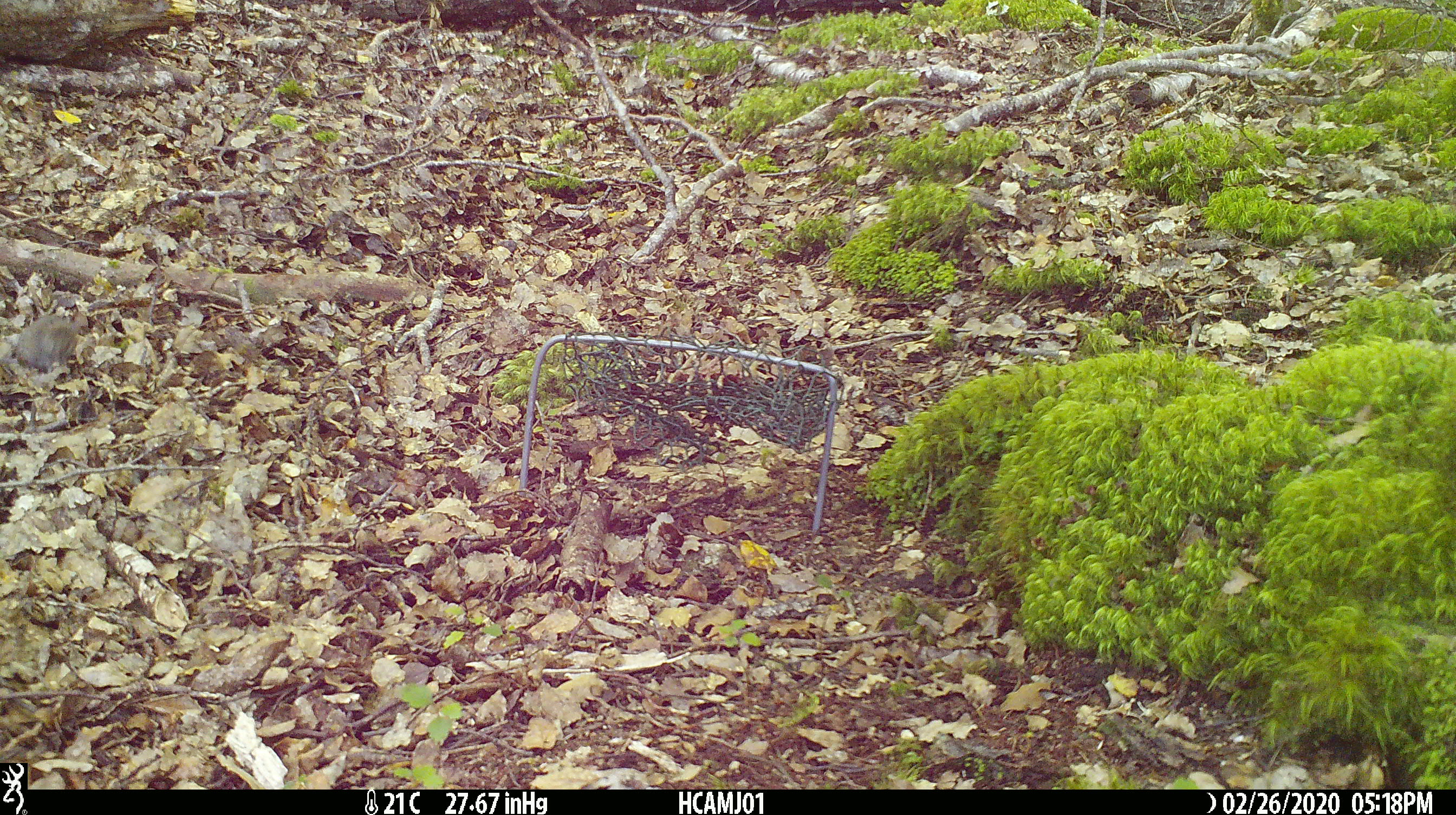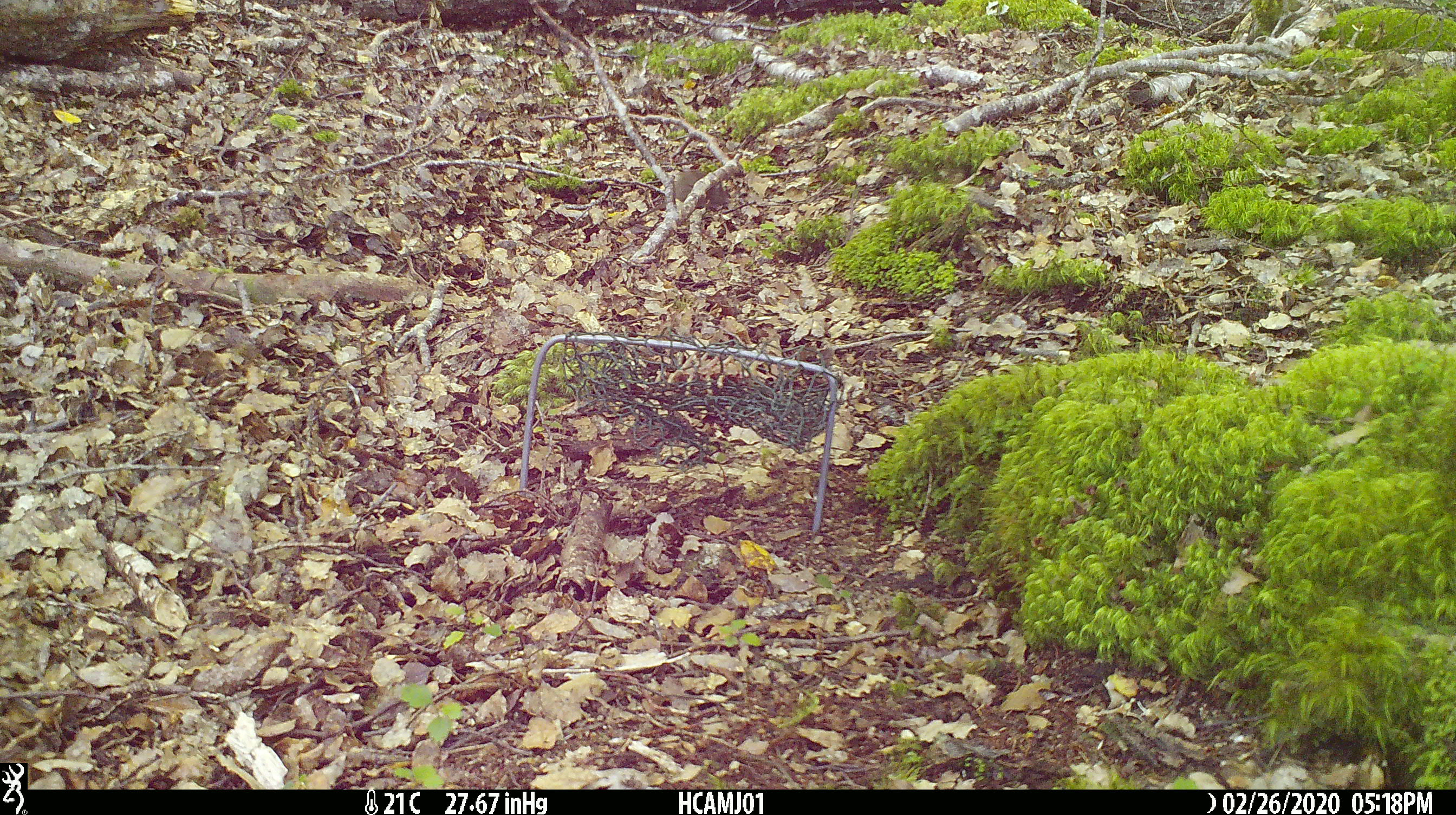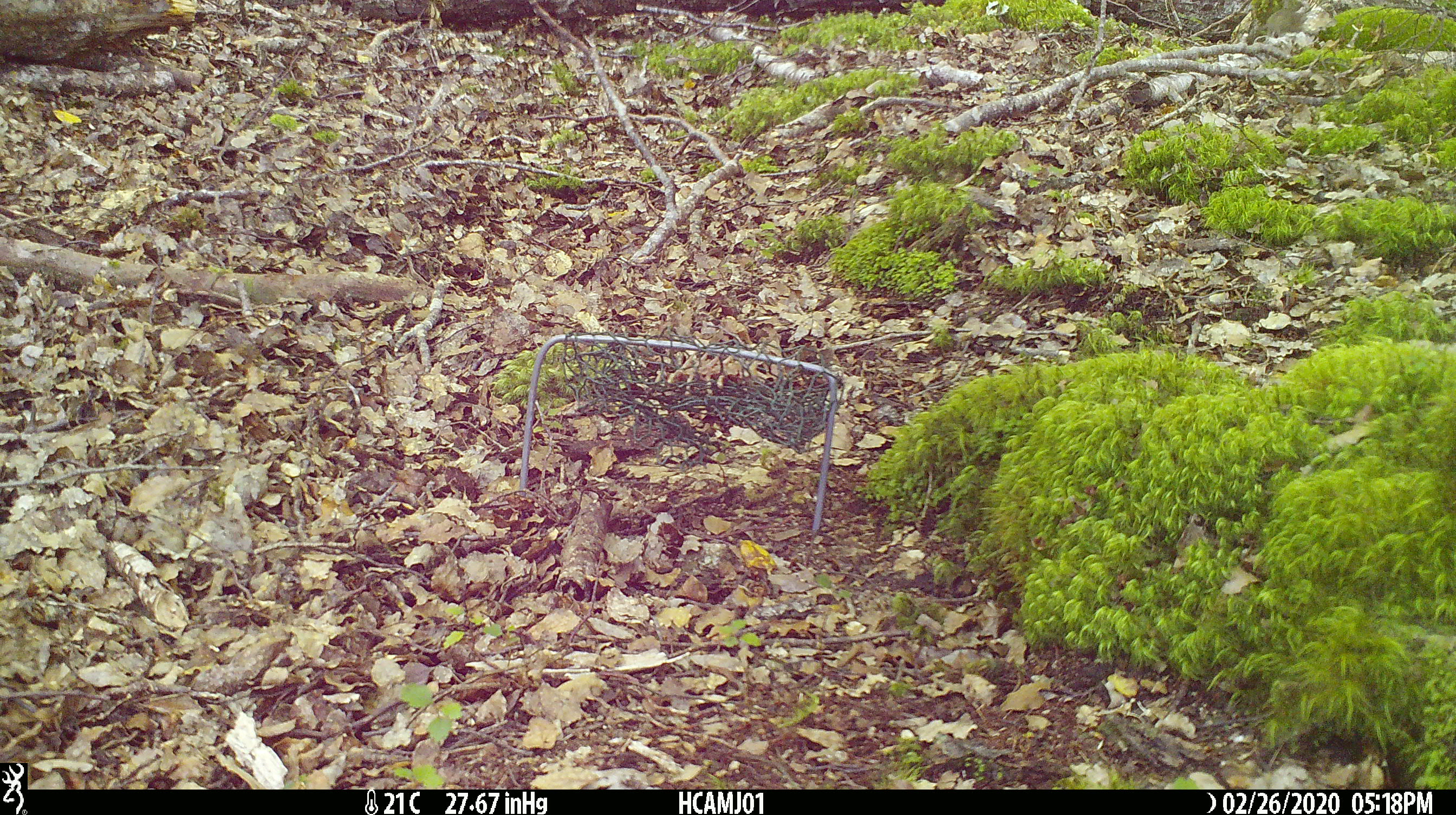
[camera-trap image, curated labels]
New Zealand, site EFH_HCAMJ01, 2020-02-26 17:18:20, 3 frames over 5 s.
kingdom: Animalia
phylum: Chordata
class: Mammalia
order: Rodentia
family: Muridae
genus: Mus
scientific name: Mus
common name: mouse